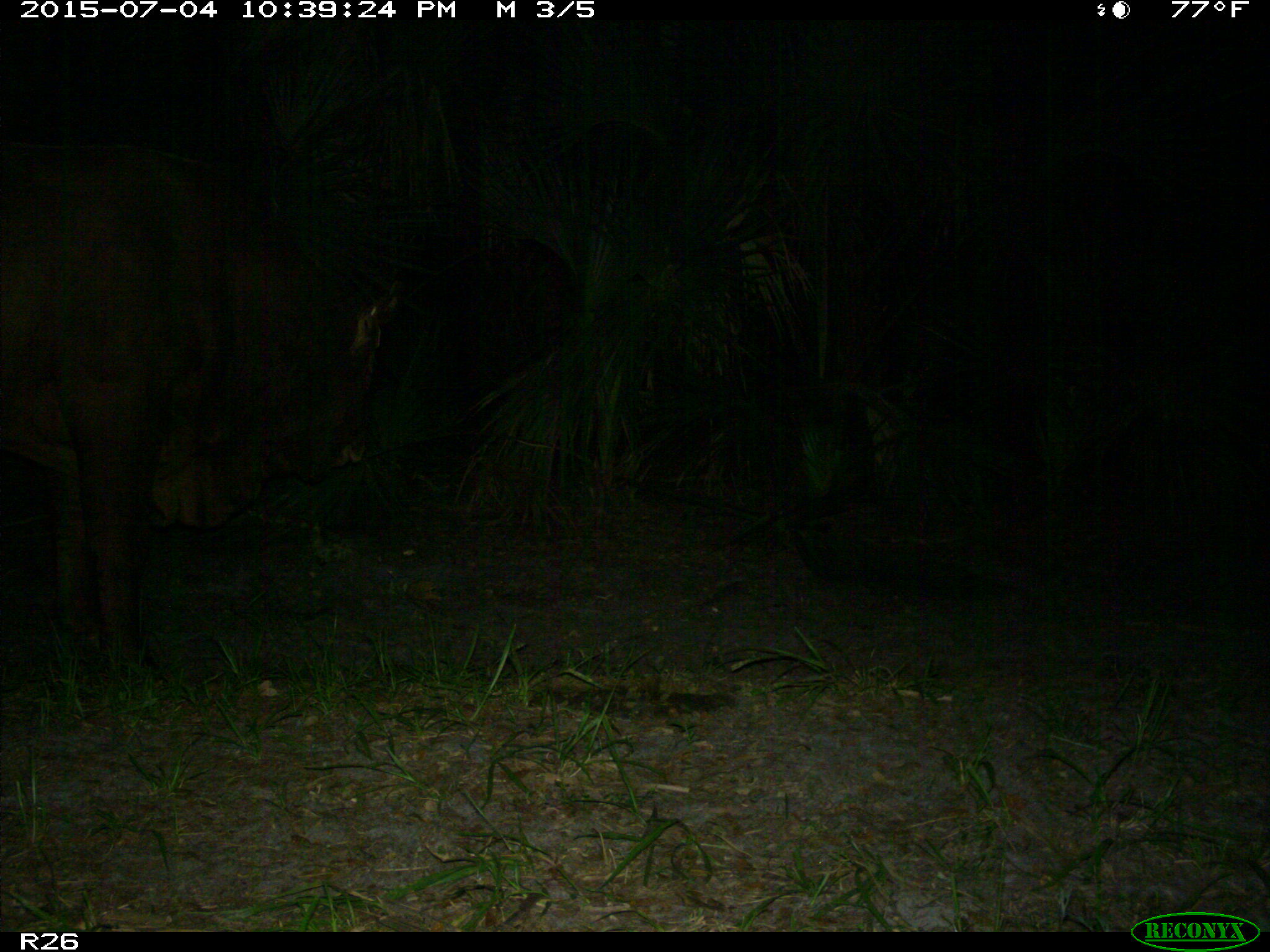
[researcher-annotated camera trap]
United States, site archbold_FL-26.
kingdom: Animalia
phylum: Chordata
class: Mammalia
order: Artiodactyla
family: Bovidae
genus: Bos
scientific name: Bos taurus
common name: domestic cow